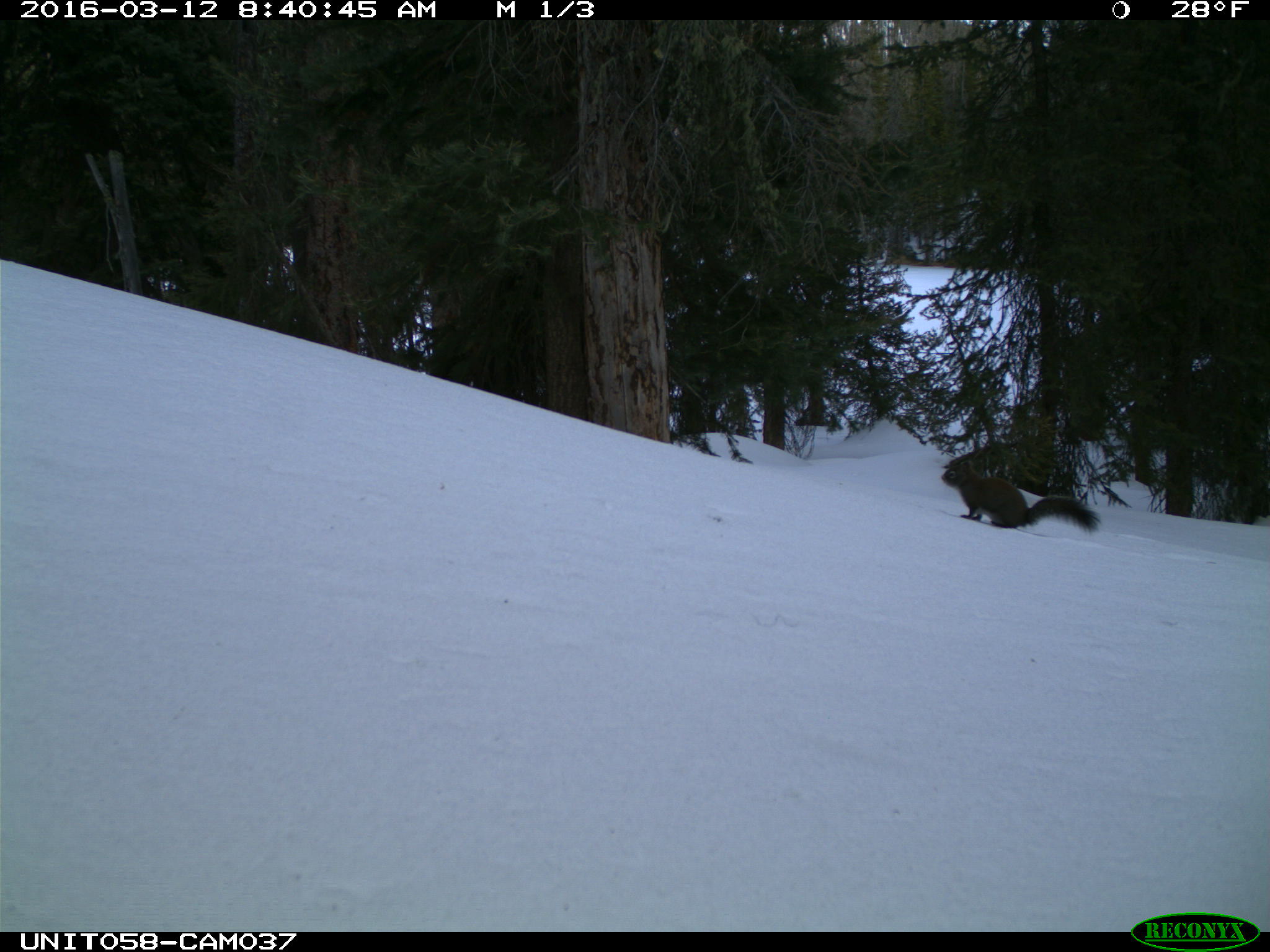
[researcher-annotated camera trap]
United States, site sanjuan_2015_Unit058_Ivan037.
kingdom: Animalia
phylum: Chordata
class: Mammalia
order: Rodentia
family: Sciuridae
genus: Tamiasciurus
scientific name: Tamiasciurus hudsonicus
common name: american red squirrel